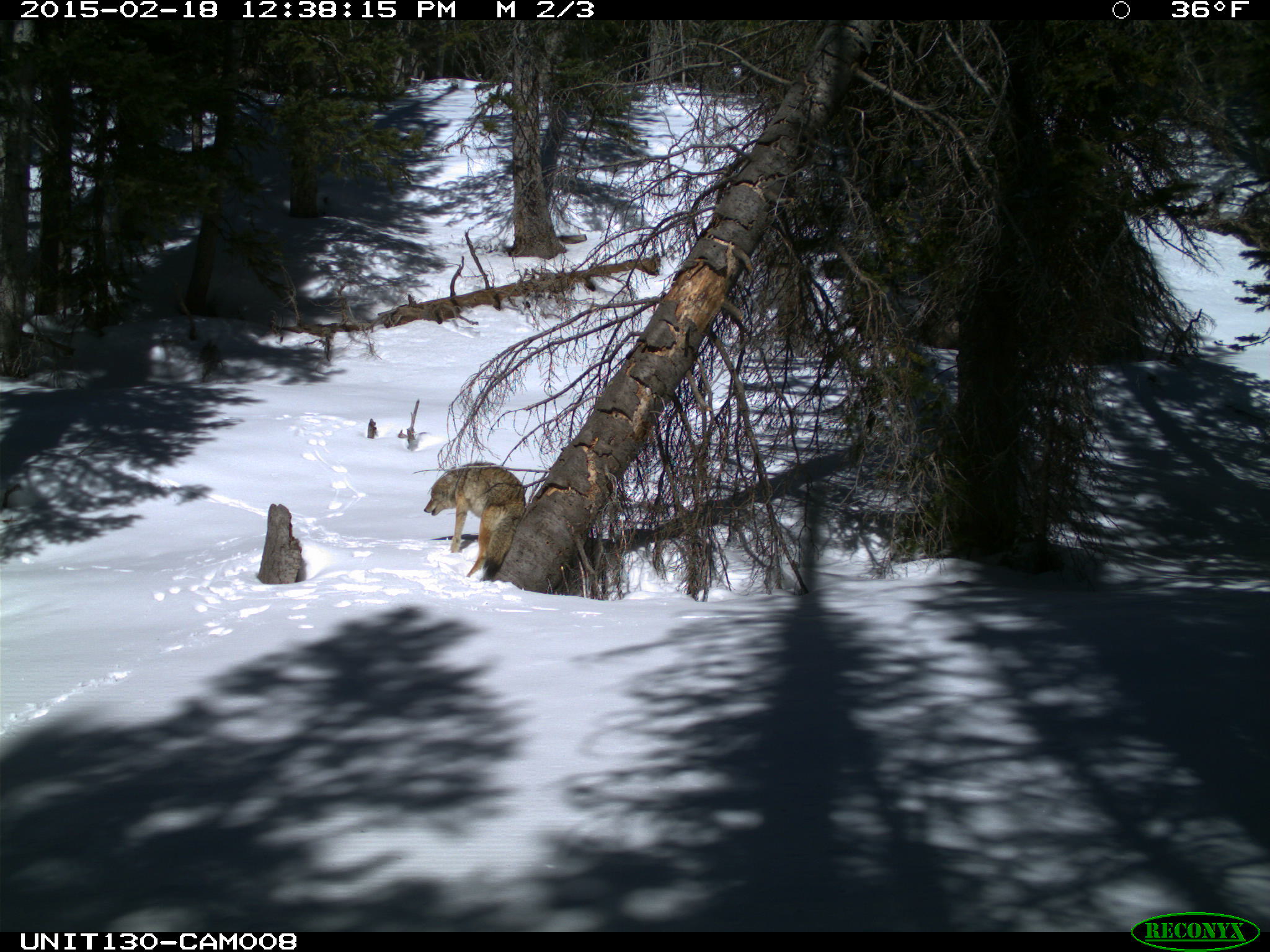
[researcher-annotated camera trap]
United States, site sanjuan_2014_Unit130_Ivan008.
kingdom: Animalia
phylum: Chordata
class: Mammalia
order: Carnivora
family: Canidae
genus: Canis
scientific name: Canis latrans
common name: coyote